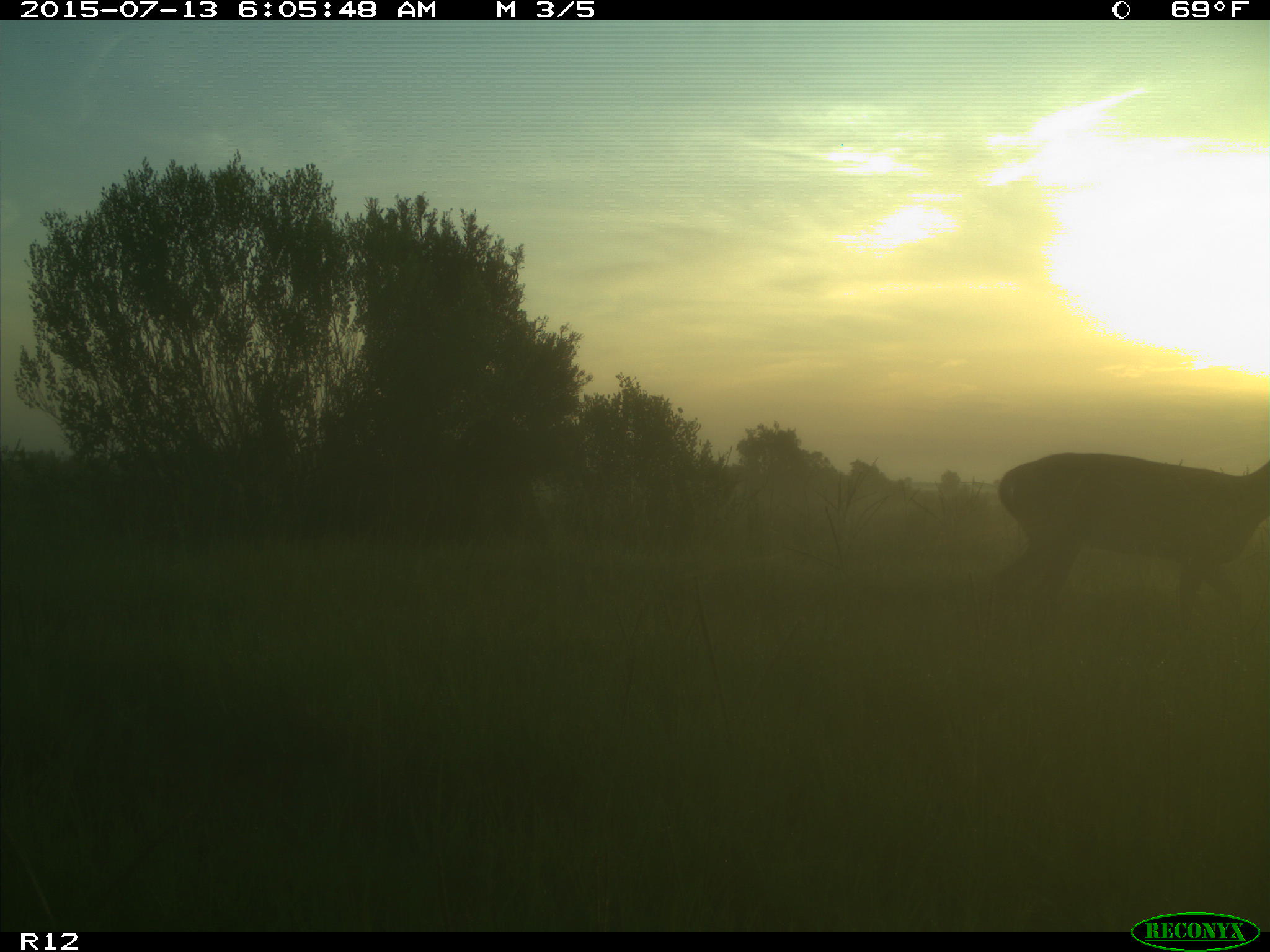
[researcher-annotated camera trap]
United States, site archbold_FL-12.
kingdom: Animalia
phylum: Chordata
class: Mammalia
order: Artiodactyla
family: Cervidae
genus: Odocoileus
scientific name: Odocoileus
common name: deer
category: unidentified deer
Unidentified deer (deer) (Odocoileus).